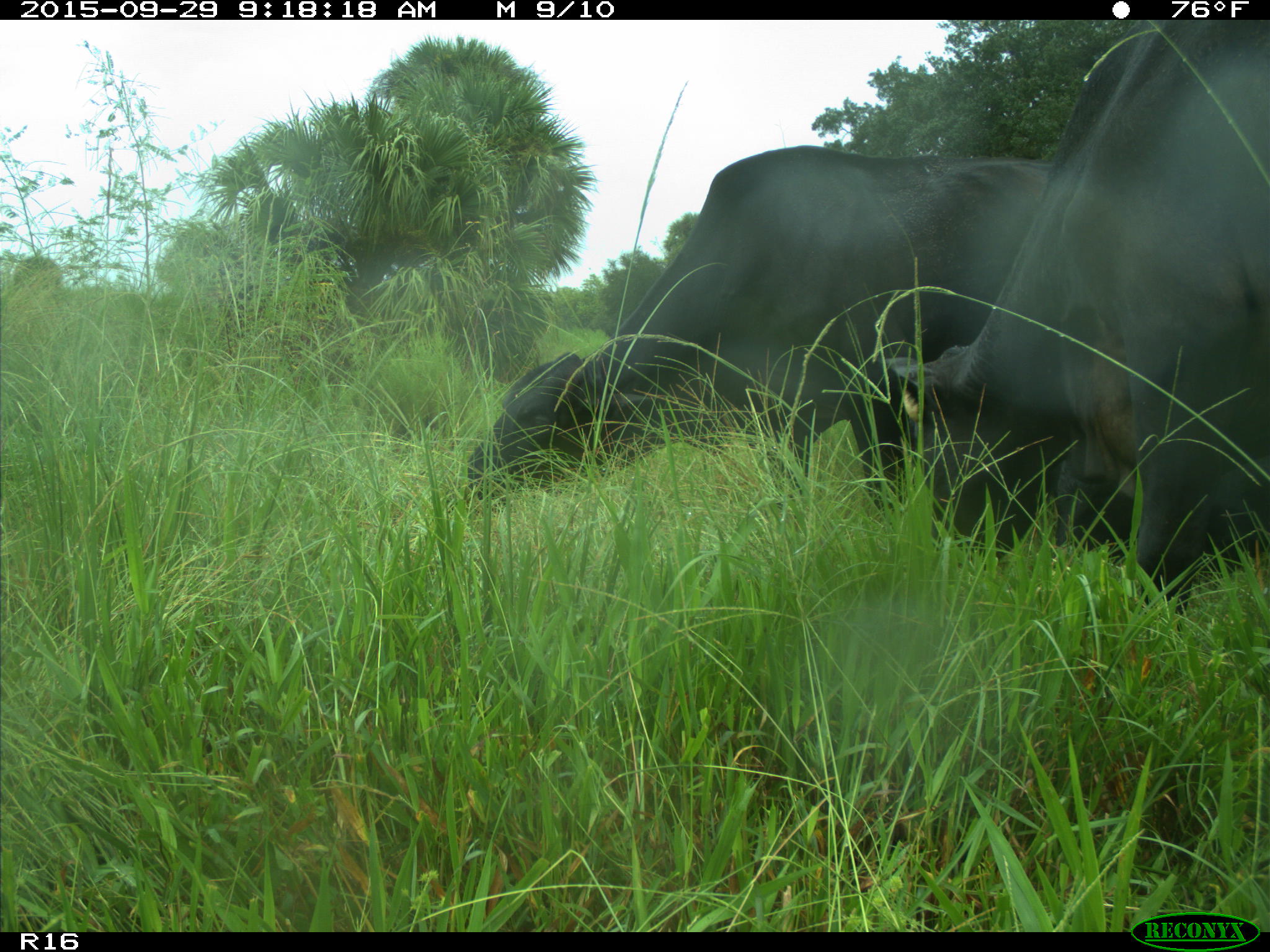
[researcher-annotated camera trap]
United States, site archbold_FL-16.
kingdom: Animalia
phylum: Chordata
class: Mammalia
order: Artiodactyla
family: Bovidae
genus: Bos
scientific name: Bos taurus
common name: domestic cow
Bos taurus (domestic cow).